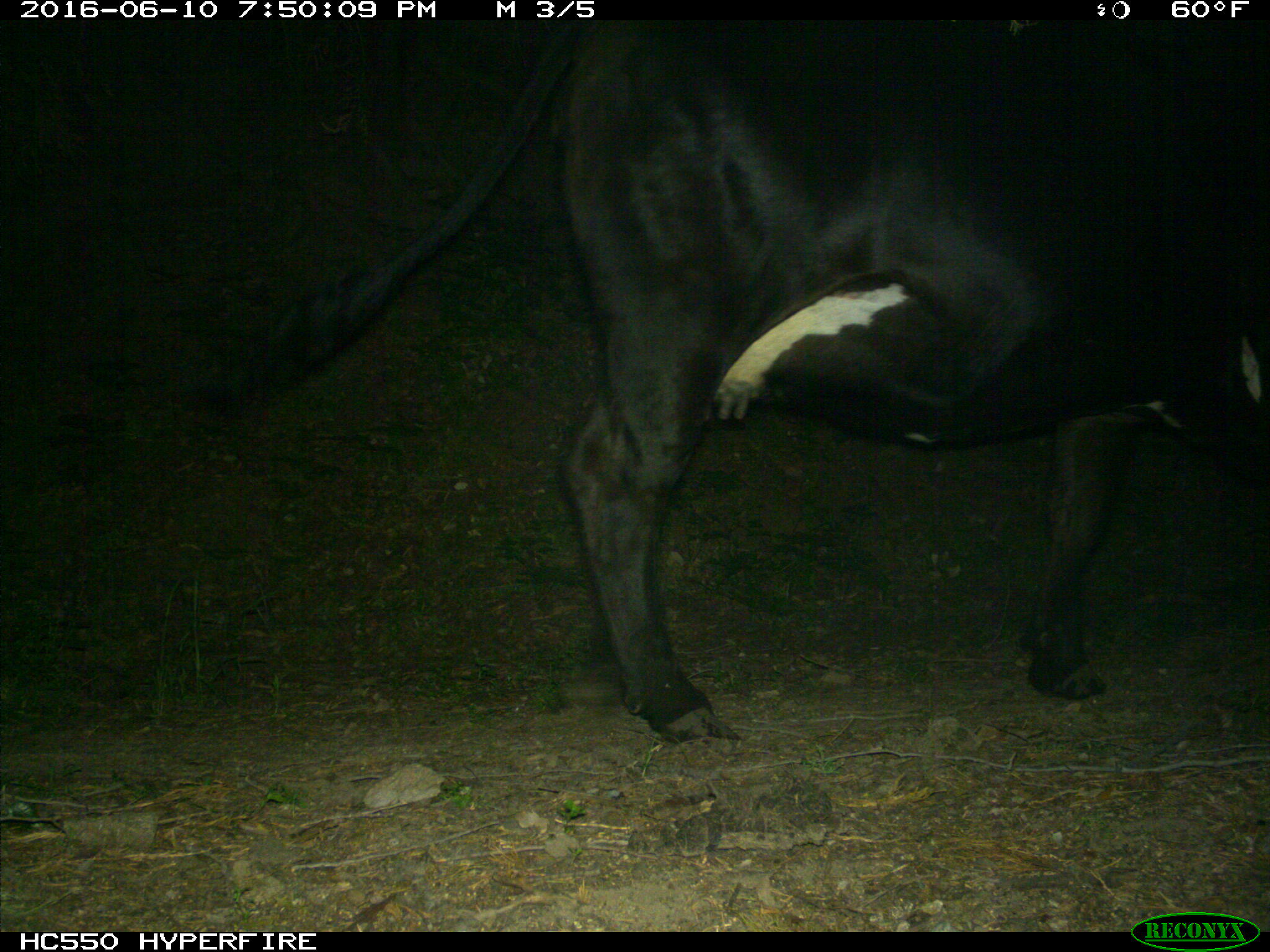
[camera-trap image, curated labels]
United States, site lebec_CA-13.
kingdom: Animalia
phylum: Chordata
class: Mammalia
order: Artiodactyla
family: Bovidae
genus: Bos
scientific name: Bos taurus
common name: domestic cow